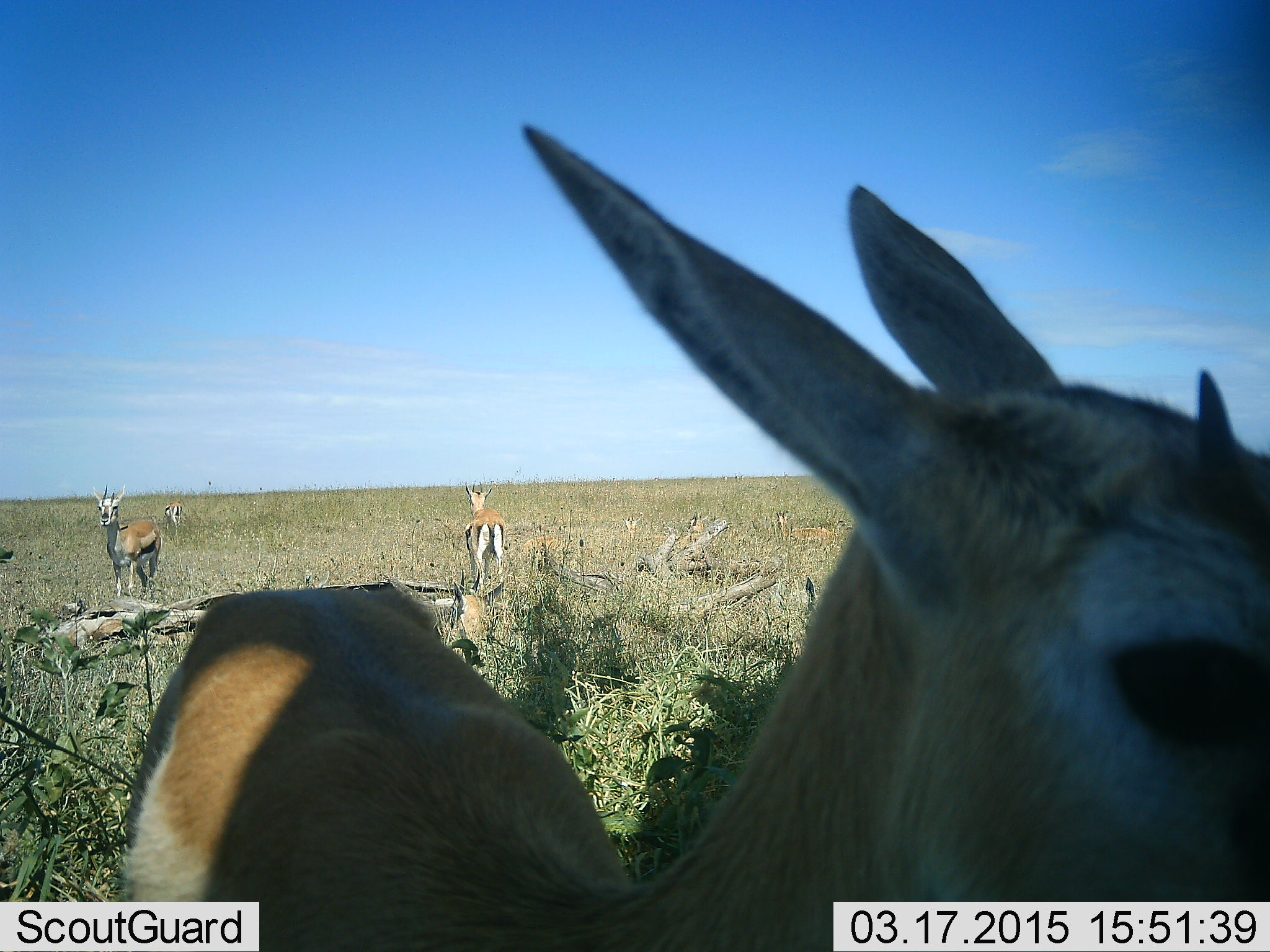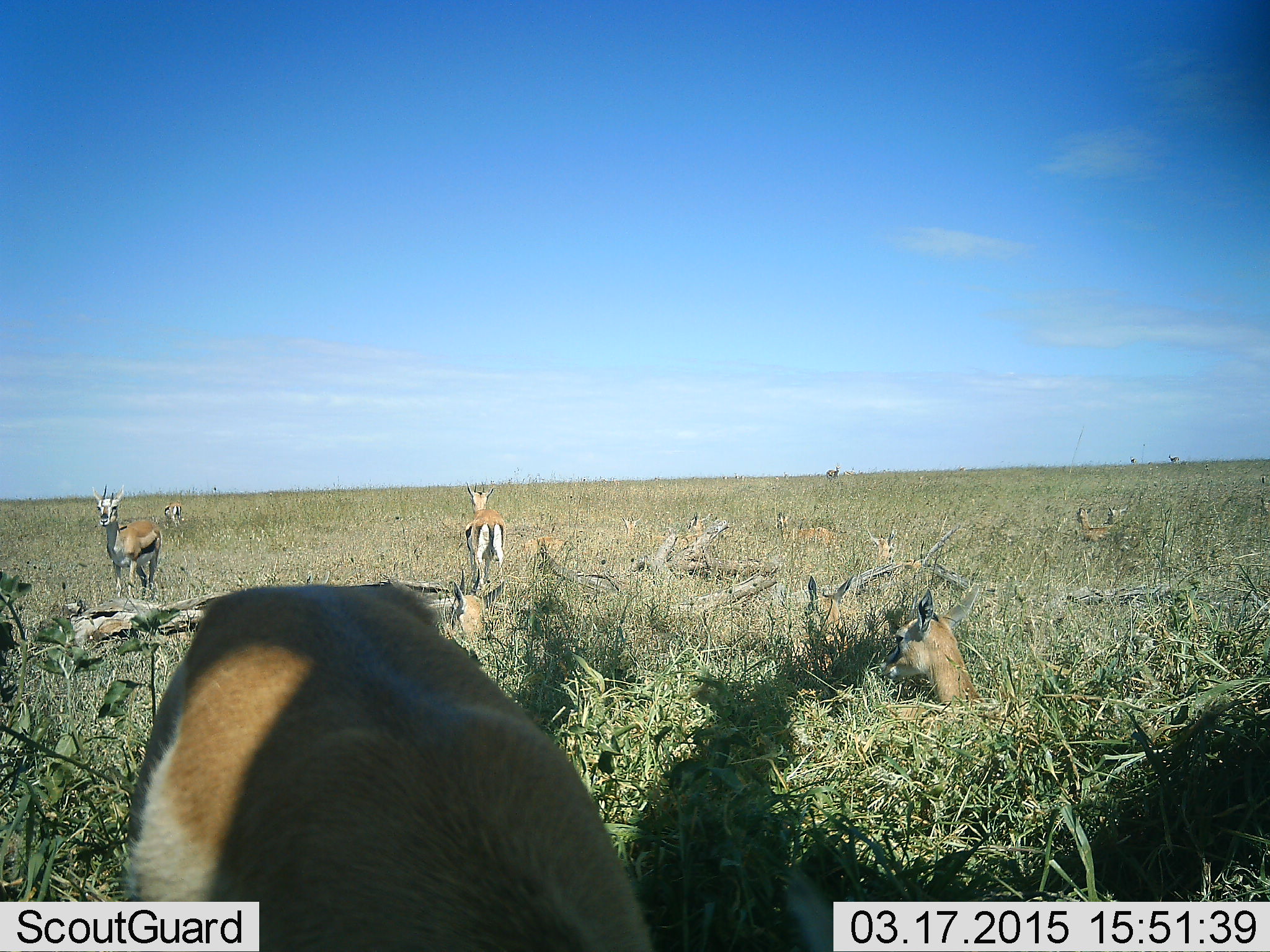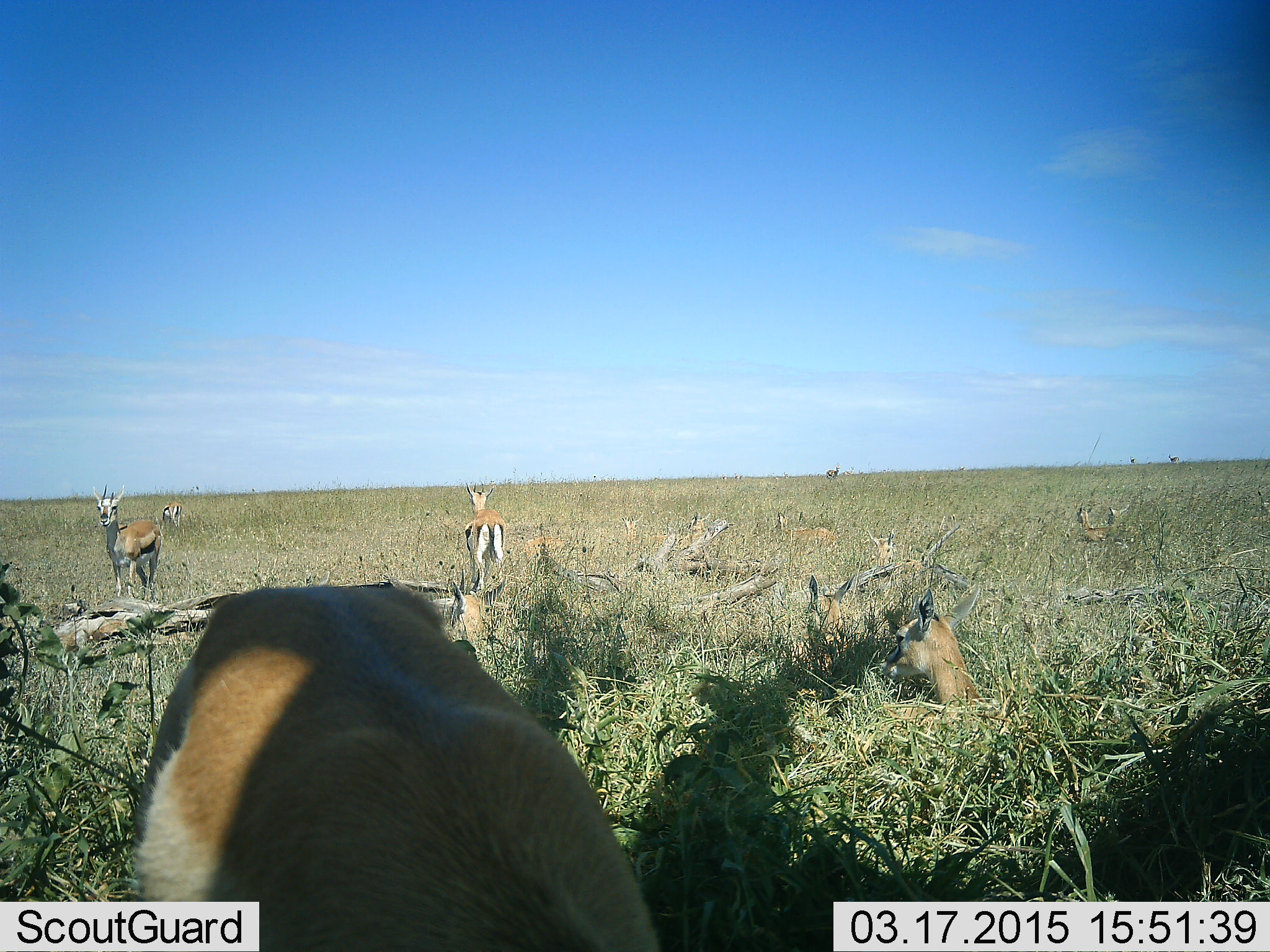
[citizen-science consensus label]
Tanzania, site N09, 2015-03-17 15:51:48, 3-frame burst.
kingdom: Animalia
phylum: Chordata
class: Mammalia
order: Artiodactyla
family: Bovidae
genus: Eudorcas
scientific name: Eudorcas thomsonii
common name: thomson's gazelle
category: gazellethomsons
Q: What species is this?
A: Gazellethomsons (thomson's gazelle) (Eudorcas thomsonii).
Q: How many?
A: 9.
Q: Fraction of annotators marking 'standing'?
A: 90%.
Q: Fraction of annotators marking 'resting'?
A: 60%.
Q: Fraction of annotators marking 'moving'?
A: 10%.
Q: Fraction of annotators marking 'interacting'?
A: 0%.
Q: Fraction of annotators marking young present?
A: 10%.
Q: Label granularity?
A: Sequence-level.